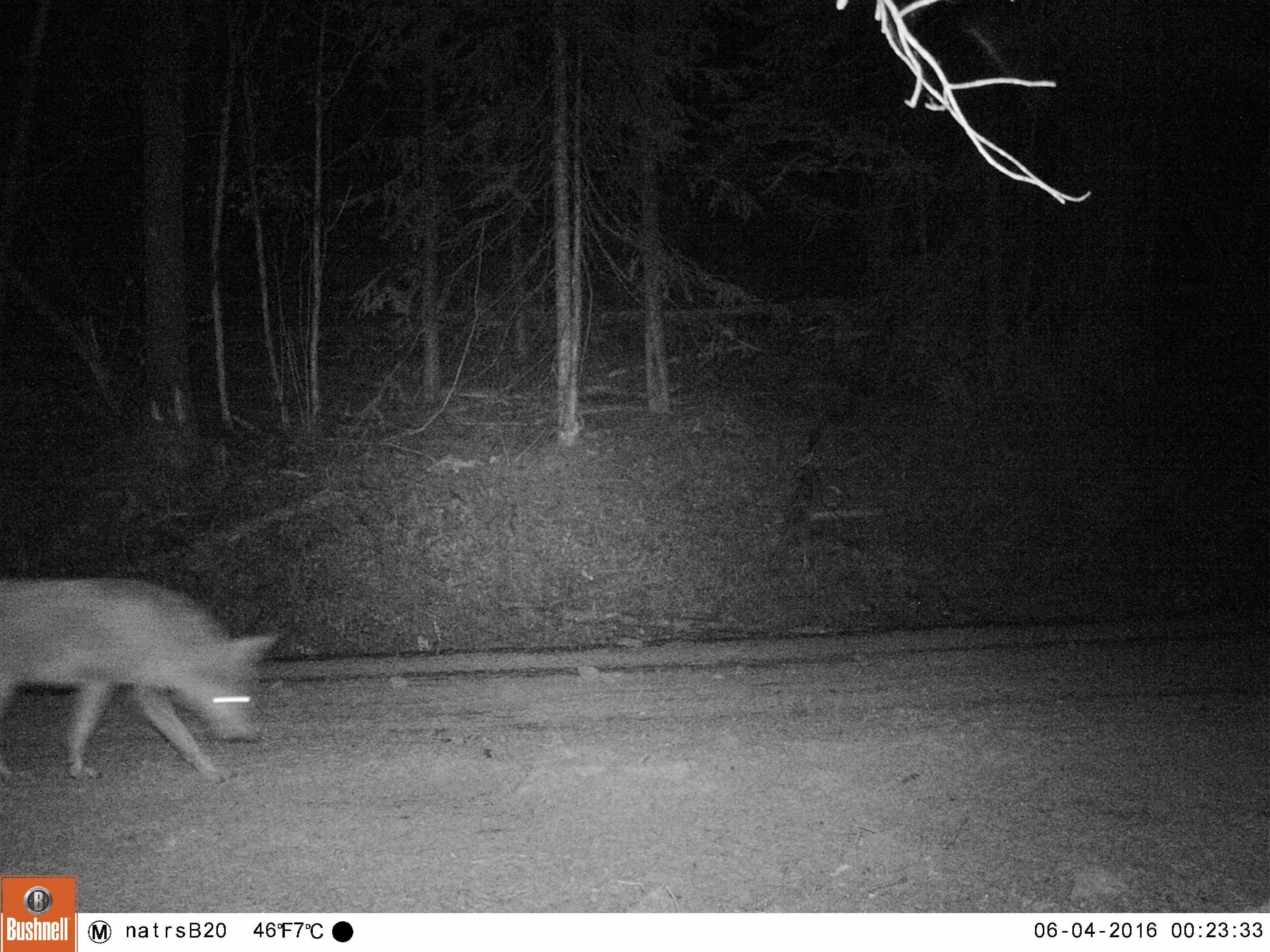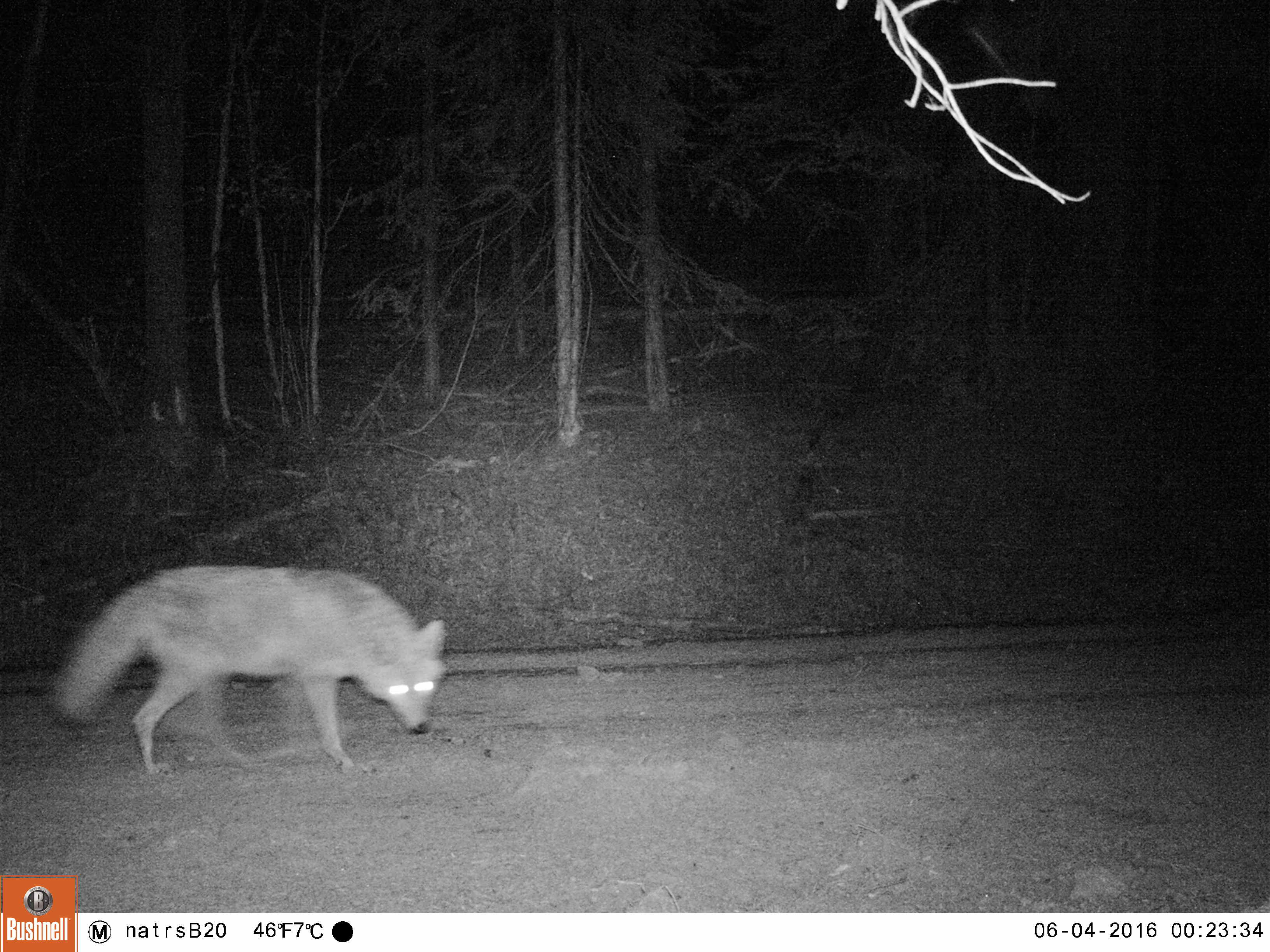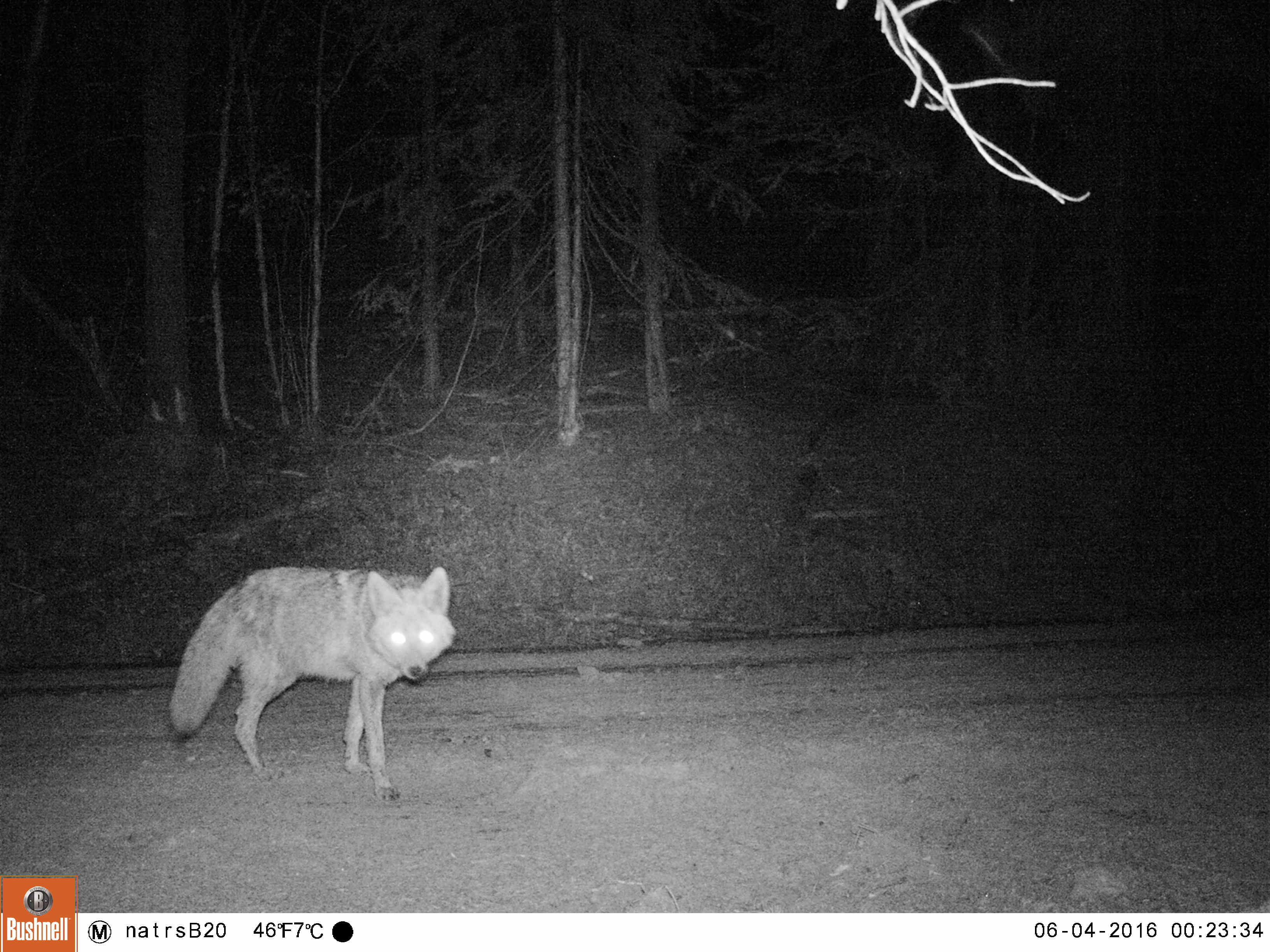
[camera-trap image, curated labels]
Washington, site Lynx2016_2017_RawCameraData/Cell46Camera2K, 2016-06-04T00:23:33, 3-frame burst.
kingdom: Animalia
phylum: Chordata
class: Mammalia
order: Carnivora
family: Canidae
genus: Canis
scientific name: Canis latrans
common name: coyote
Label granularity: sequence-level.